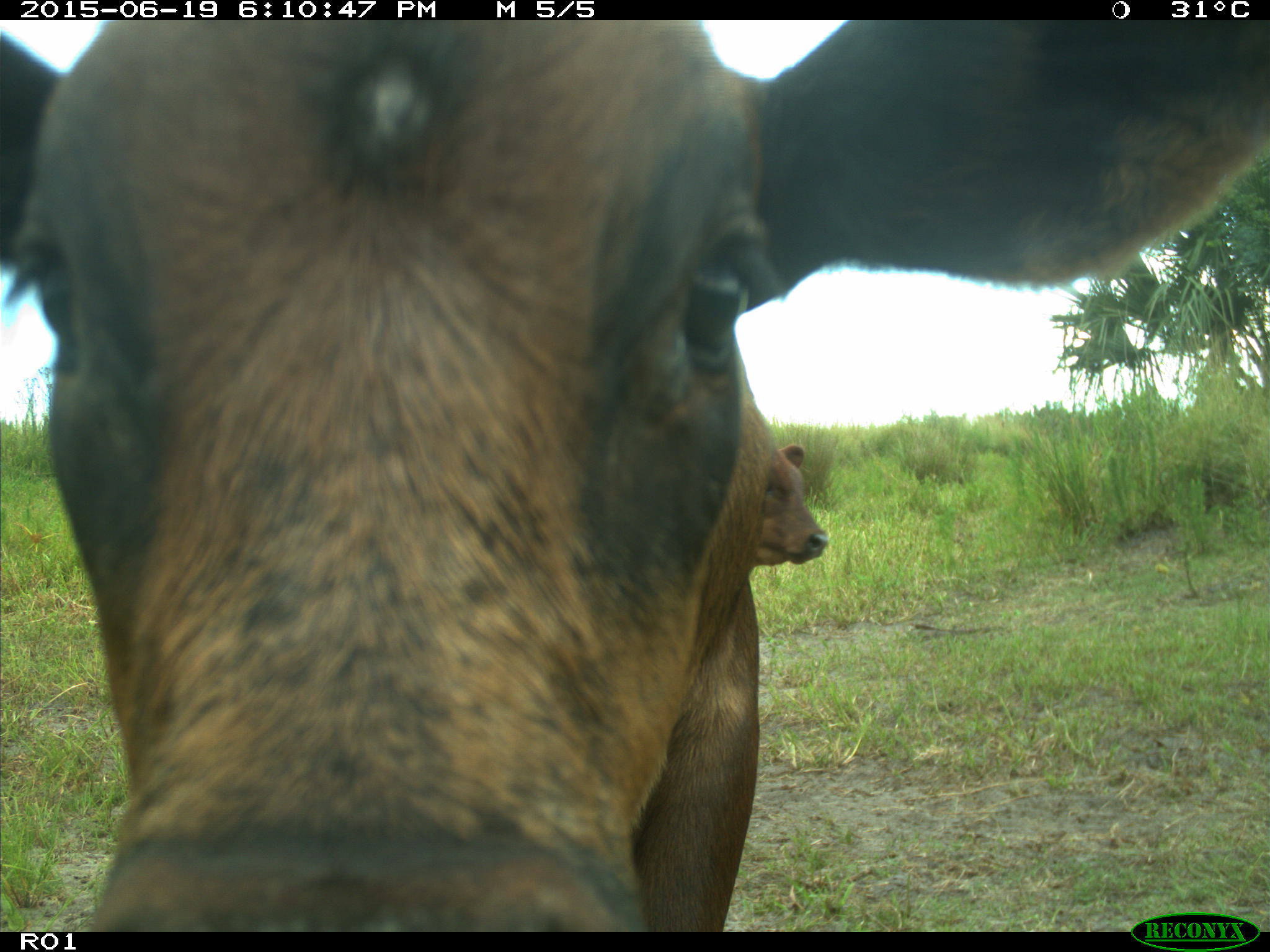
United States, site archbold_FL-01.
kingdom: Animalia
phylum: Chordata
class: Mammalia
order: Artiodactyla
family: Bovidae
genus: Bos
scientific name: Bos taurus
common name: domestic cow